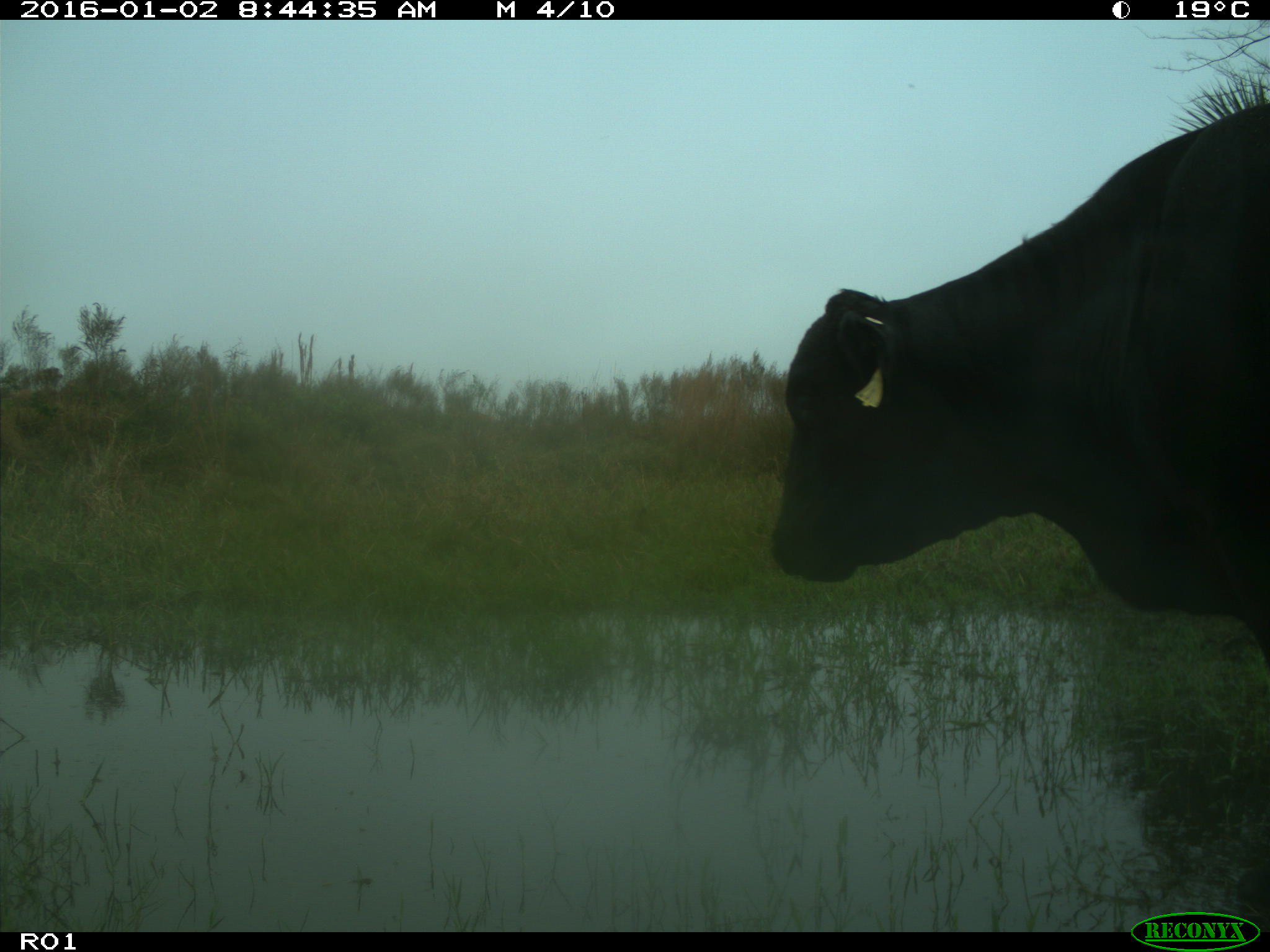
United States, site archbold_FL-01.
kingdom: Animalia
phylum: Chordata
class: Mammalia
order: Artiodactyla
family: Bovidae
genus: Bos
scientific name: Bos taurus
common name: domestic cow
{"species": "Bos taurus (domestic cow)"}